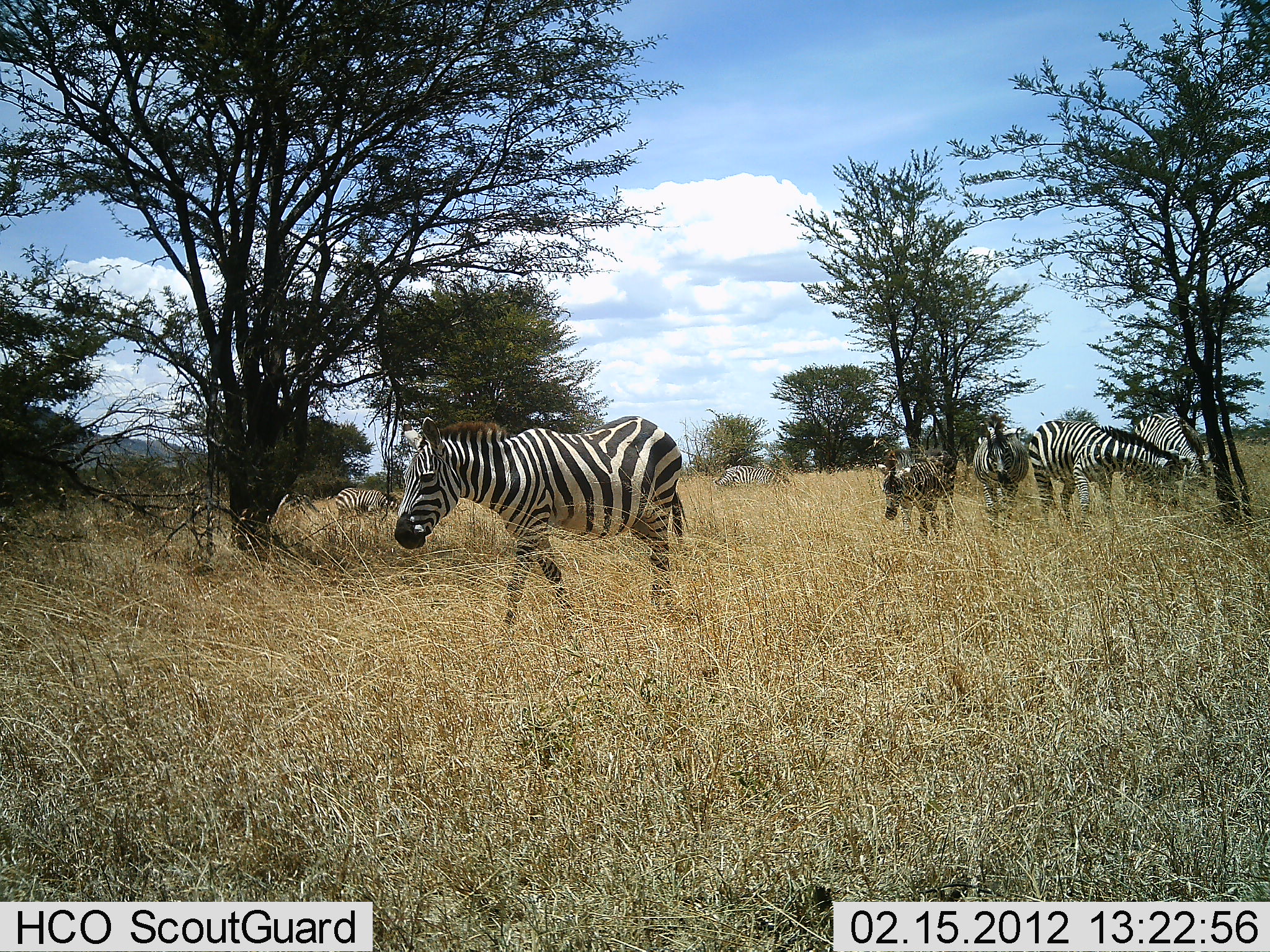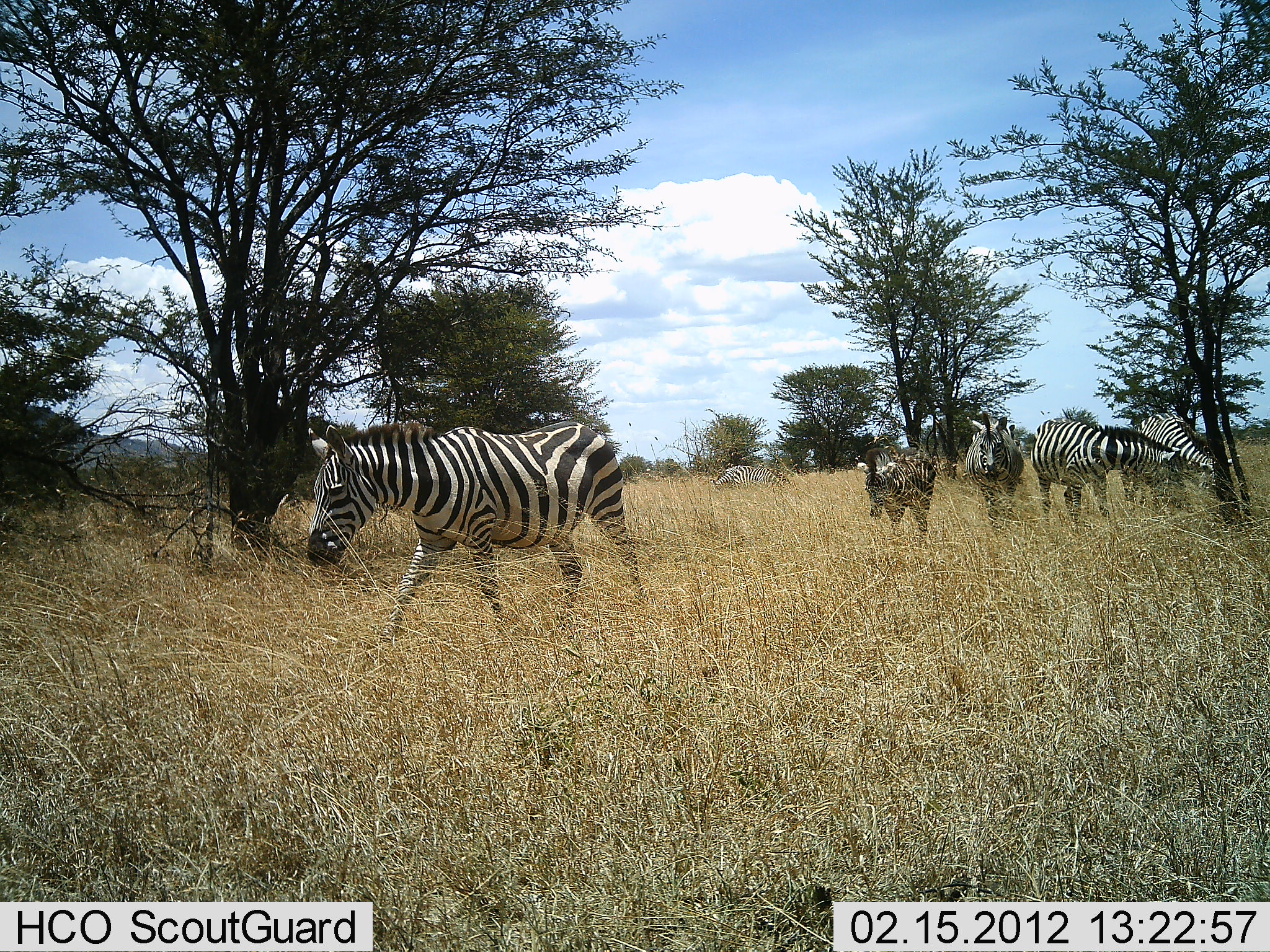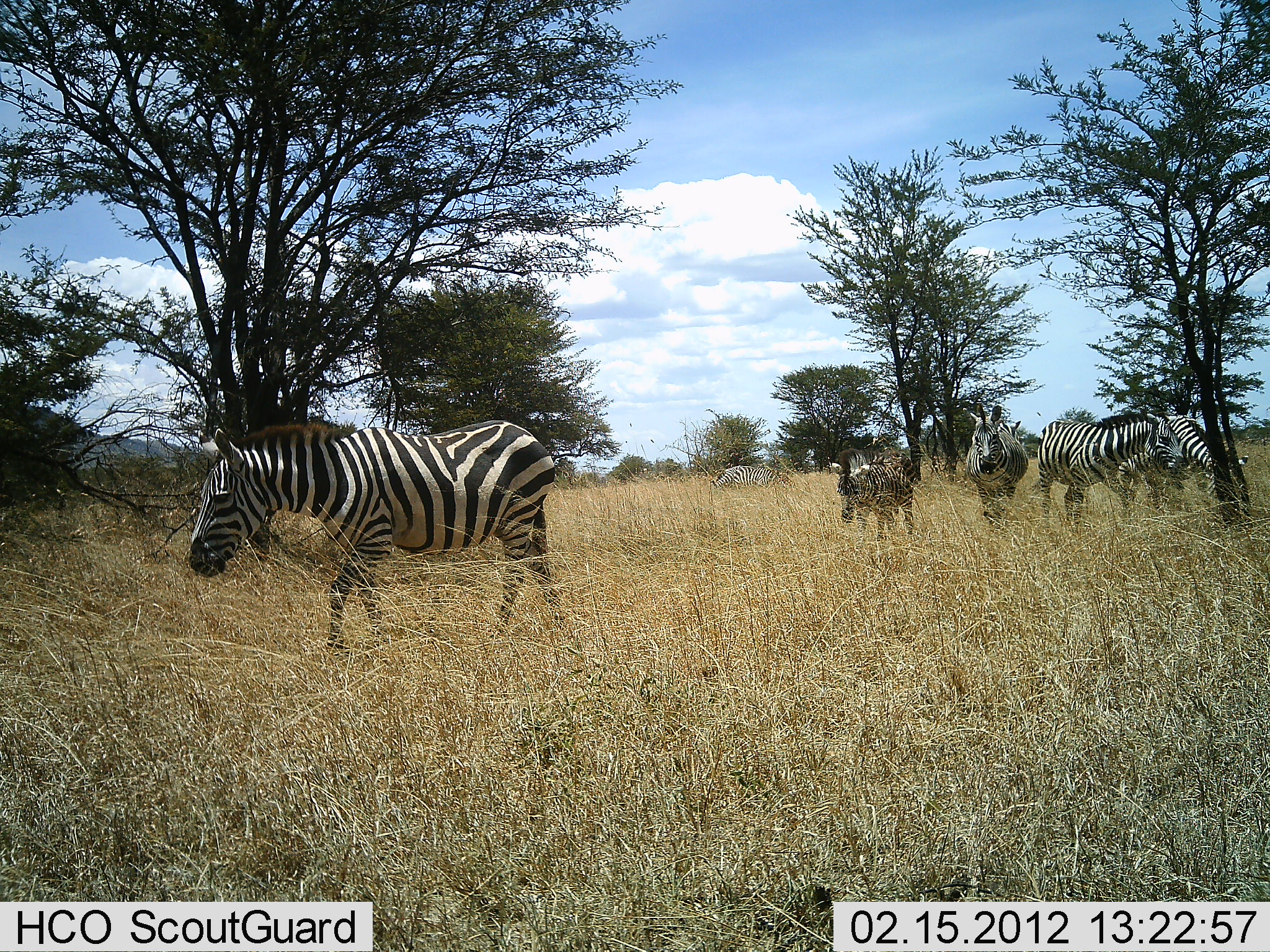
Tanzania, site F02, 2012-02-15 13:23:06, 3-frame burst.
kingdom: Animalia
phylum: Chordata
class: Mammalia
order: Perissodactyla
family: Equidae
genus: Equus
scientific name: Equus quagga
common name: plains zebra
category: zebra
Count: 6.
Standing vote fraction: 33%.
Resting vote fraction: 0%.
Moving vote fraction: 100%.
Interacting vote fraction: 0%.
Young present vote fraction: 67%.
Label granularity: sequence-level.